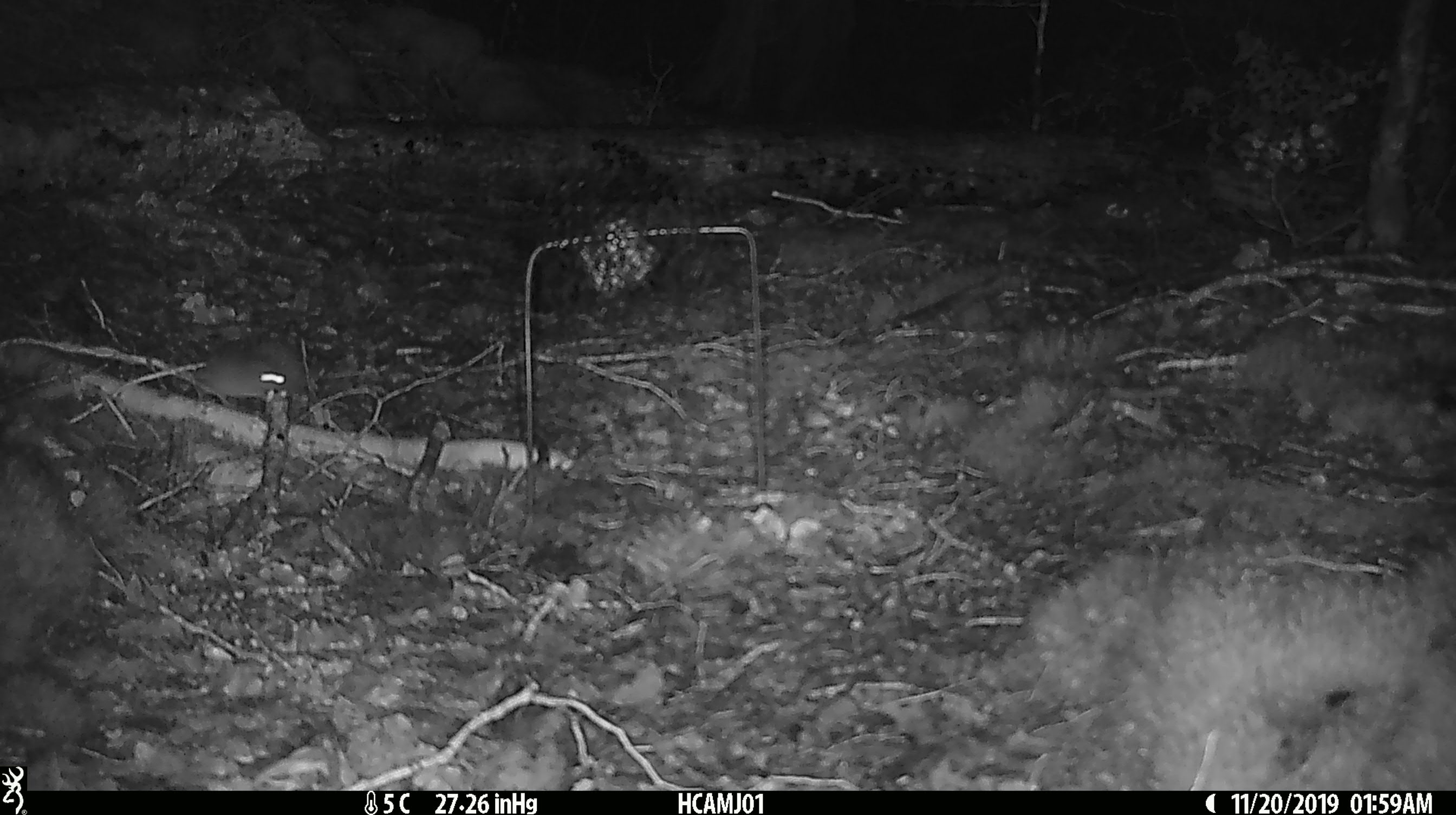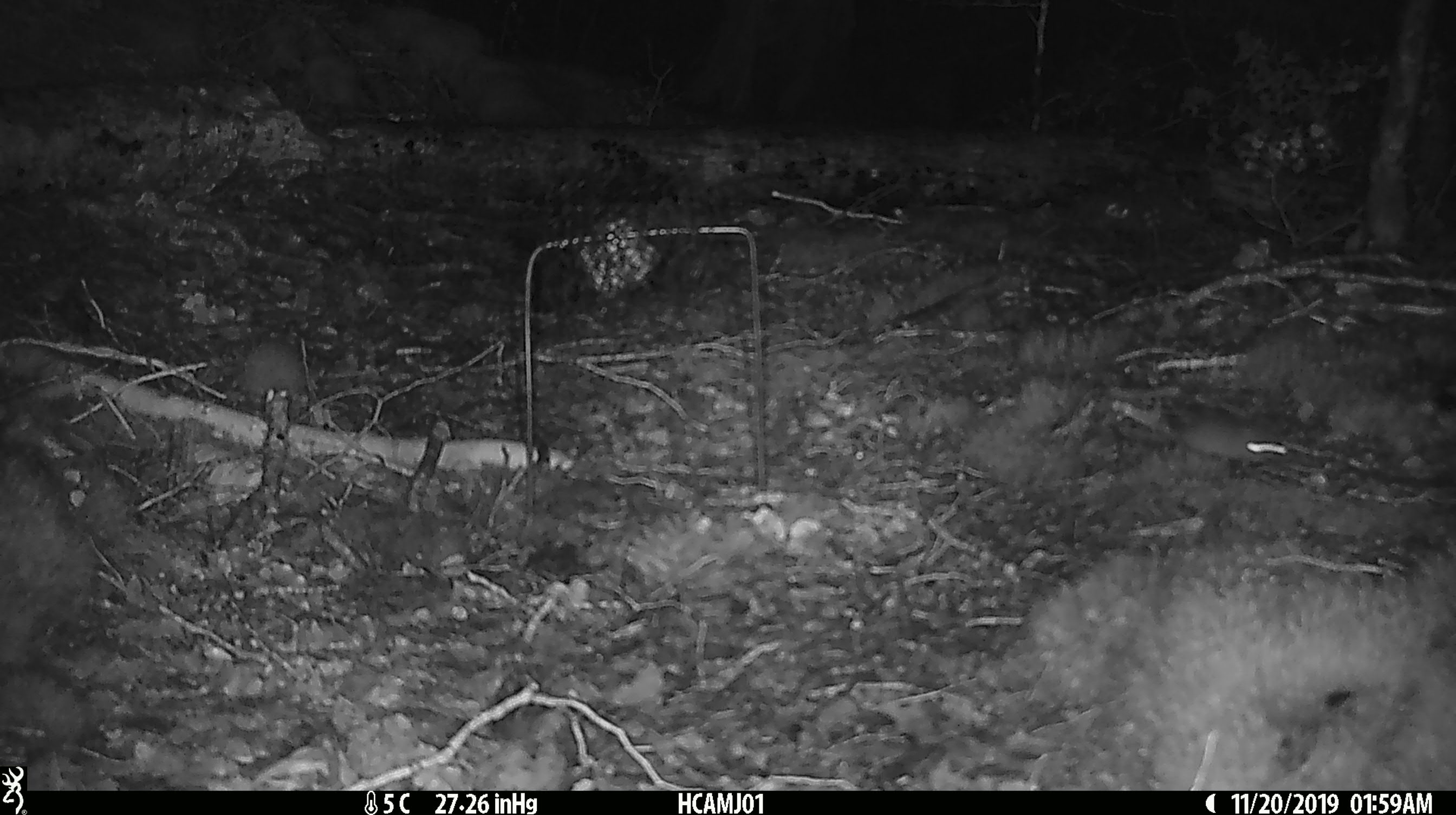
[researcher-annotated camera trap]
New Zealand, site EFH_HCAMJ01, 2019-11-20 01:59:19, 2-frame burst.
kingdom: Animalia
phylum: Chordata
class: Mammalia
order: Rodentia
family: Muridae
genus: Mus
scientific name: Mus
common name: mouse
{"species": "mouse (Mus)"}